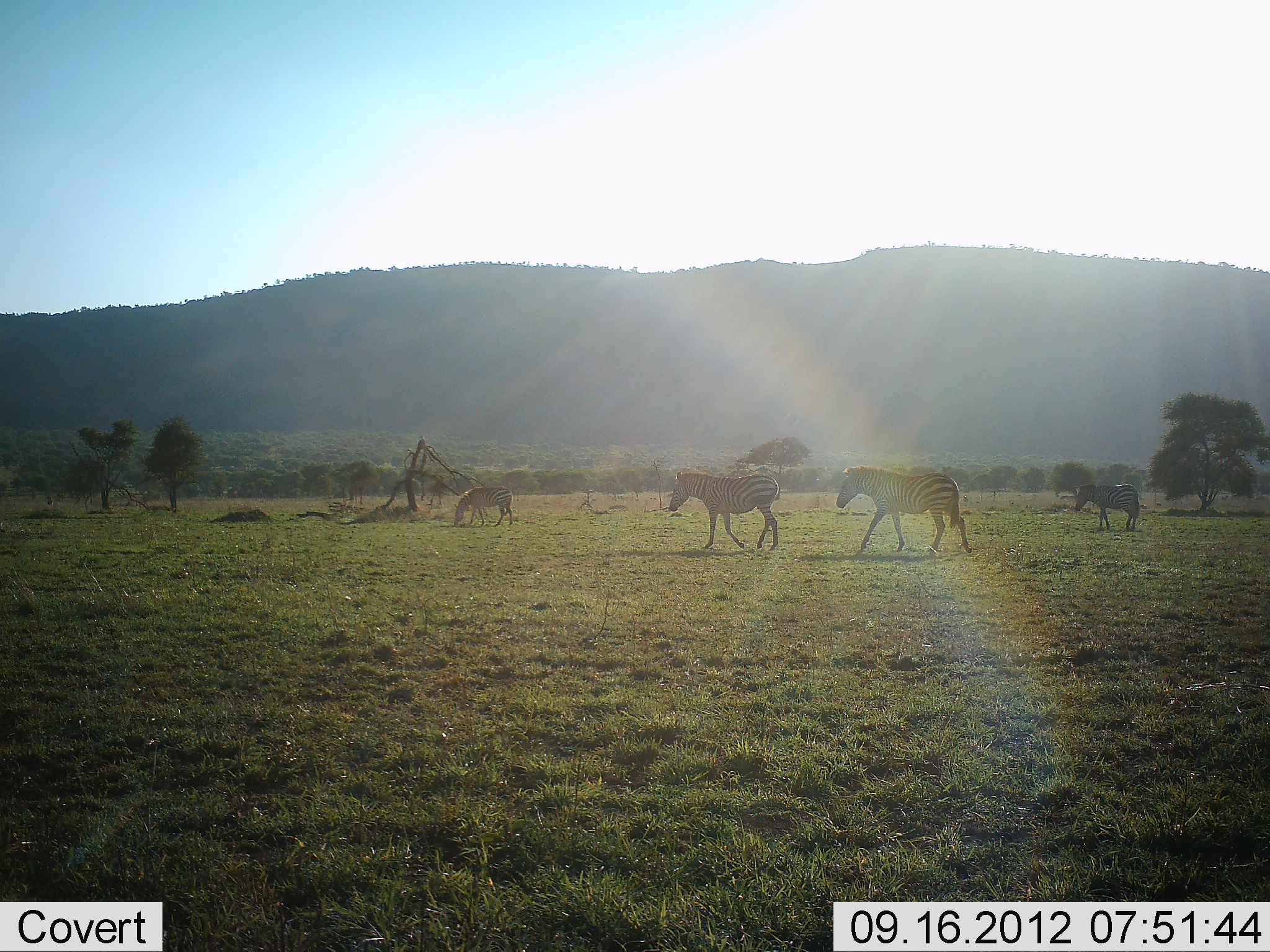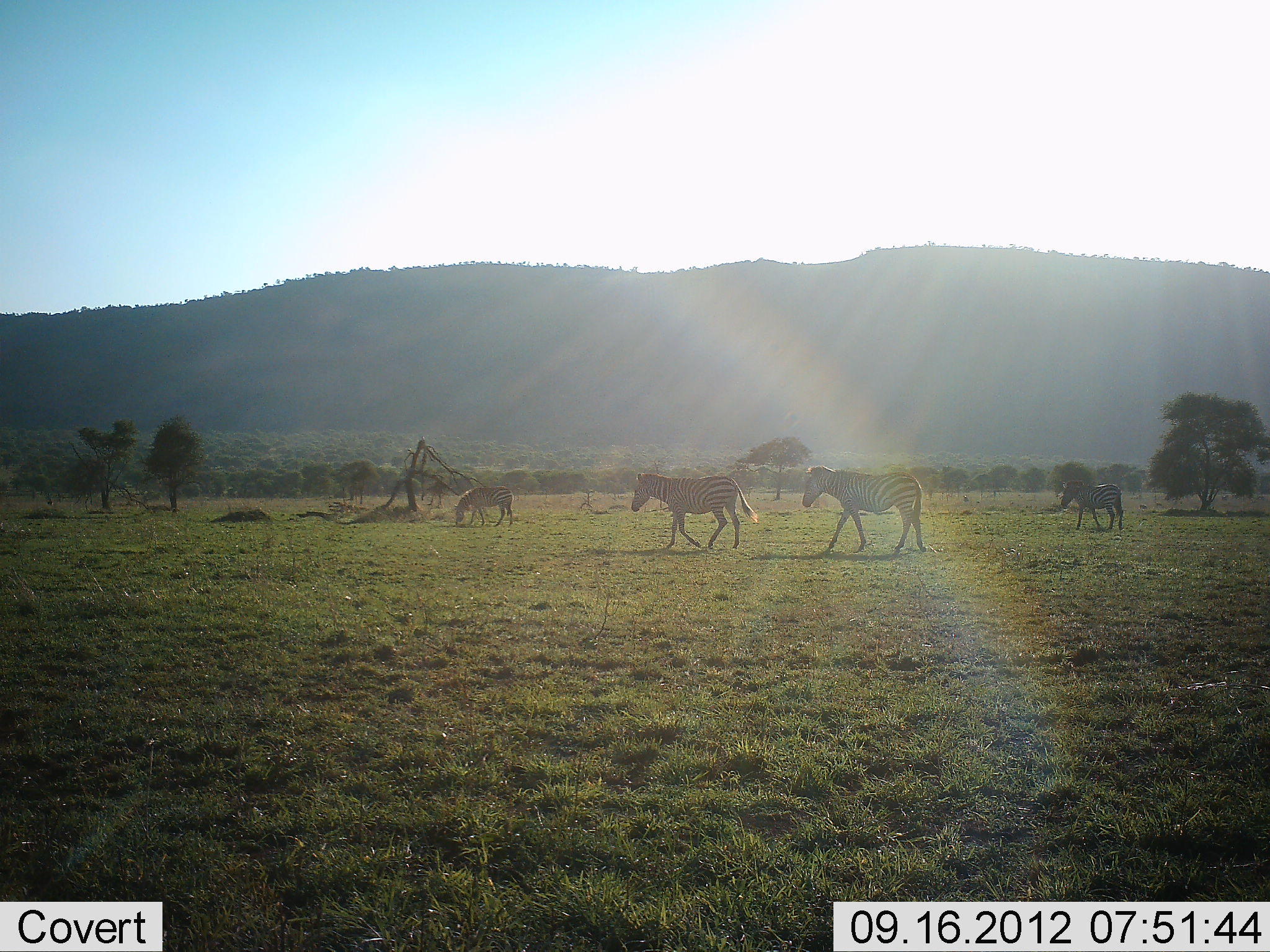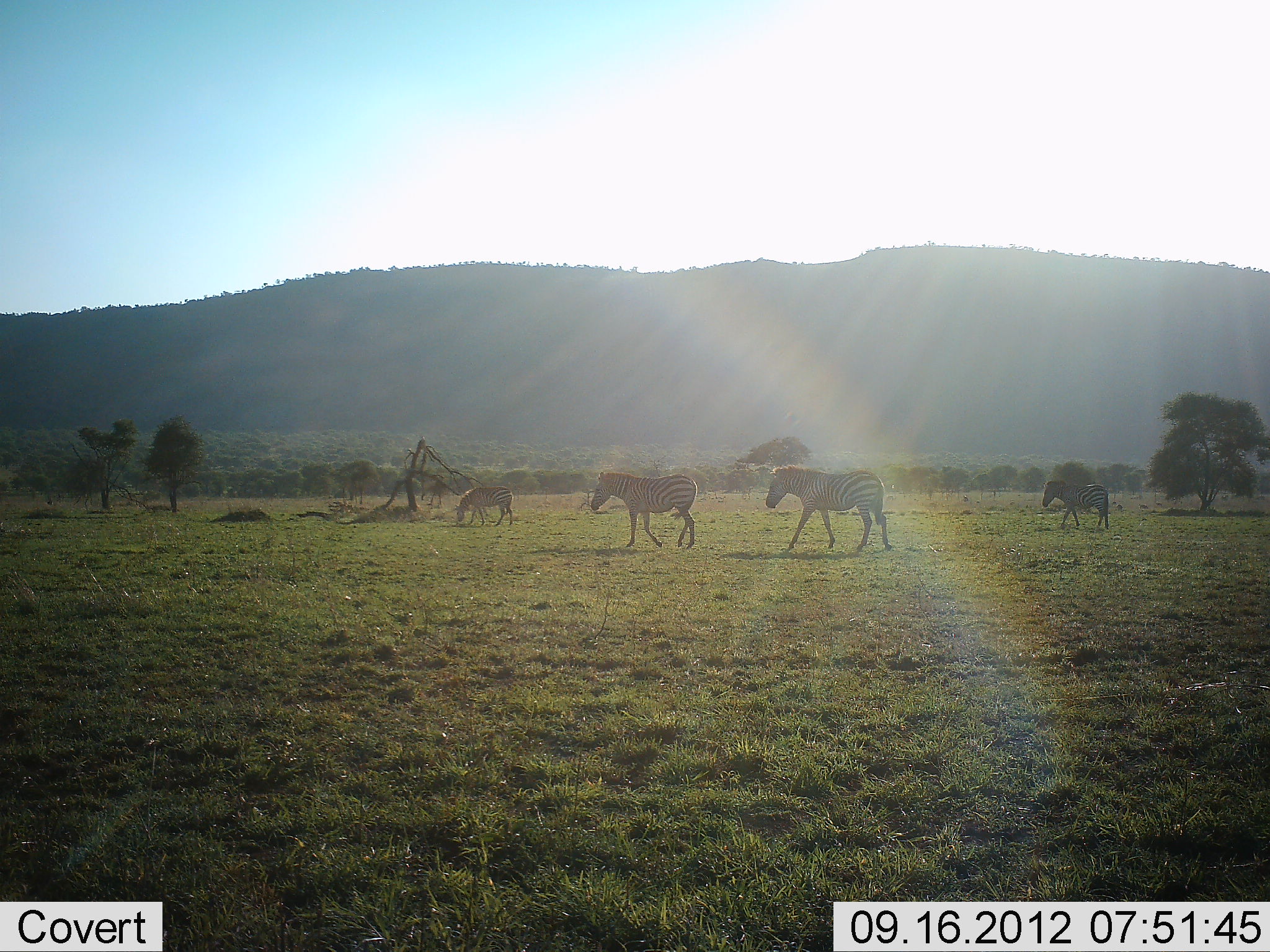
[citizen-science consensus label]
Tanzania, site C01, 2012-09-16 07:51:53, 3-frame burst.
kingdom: Animalia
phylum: Chordata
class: Mammalia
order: Perissodactyla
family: Equidae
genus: Equus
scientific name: Equus quagga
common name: plains zebra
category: zebra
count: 4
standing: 36%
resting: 0%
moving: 100%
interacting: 0%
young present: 0%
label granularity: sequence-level